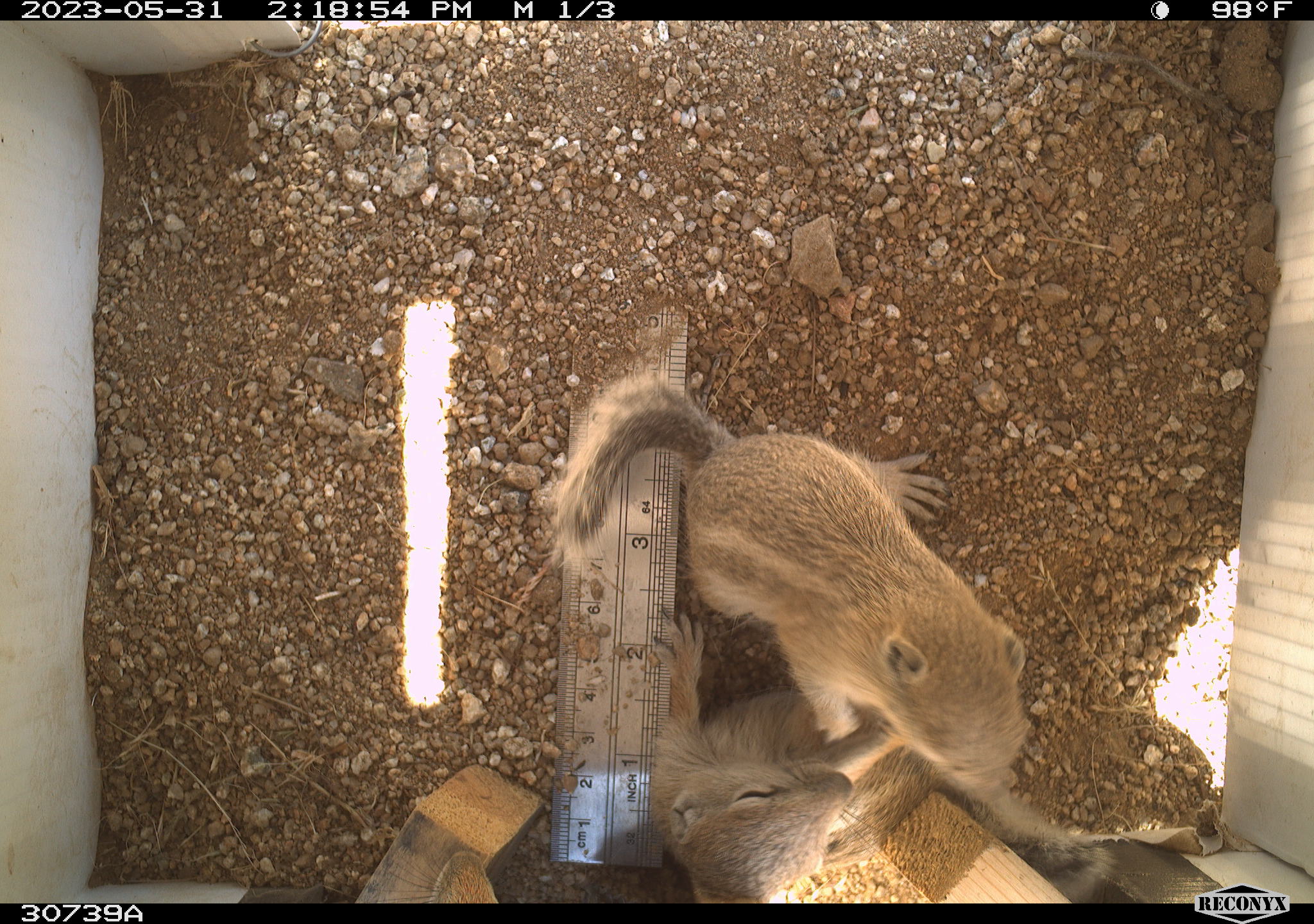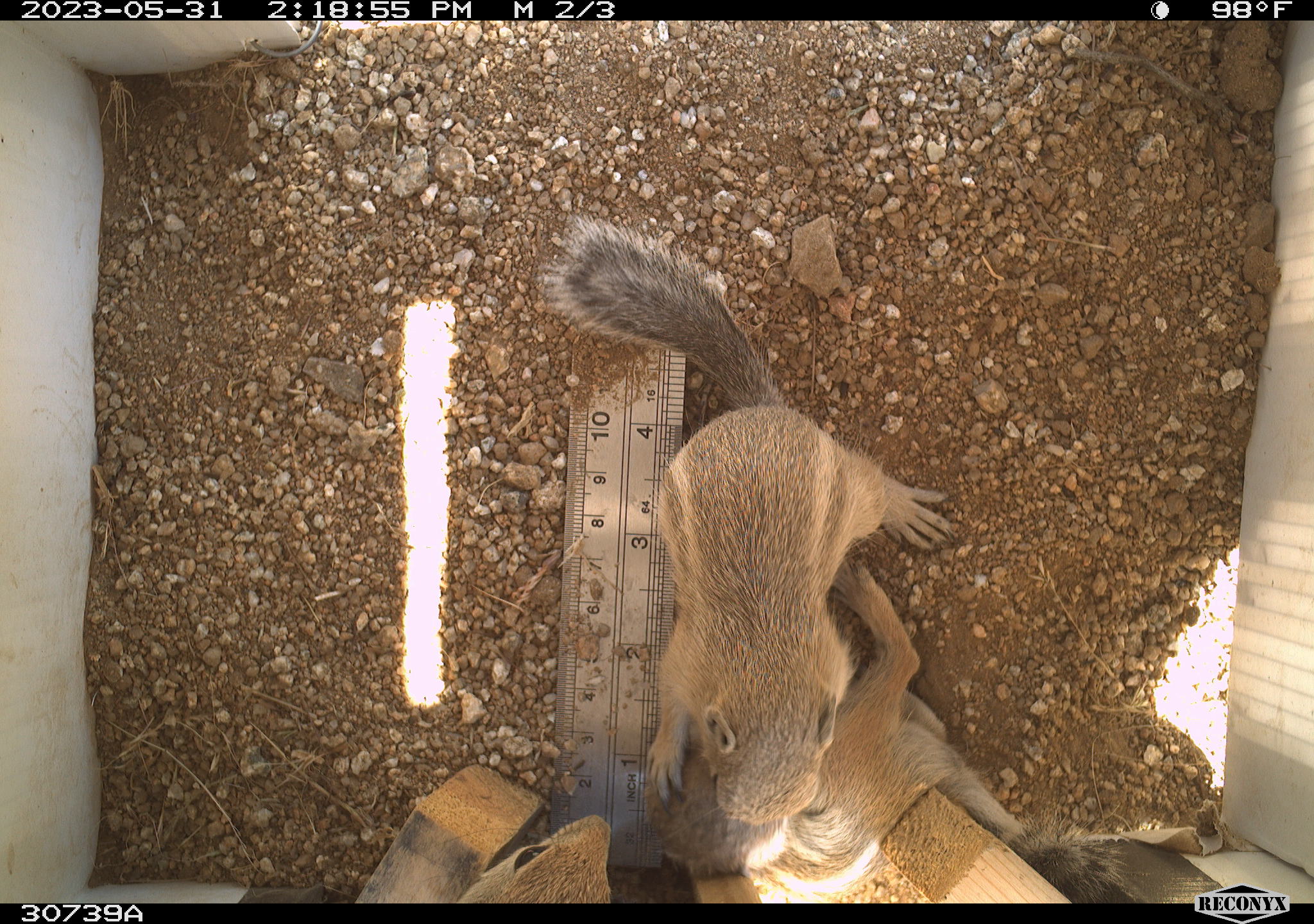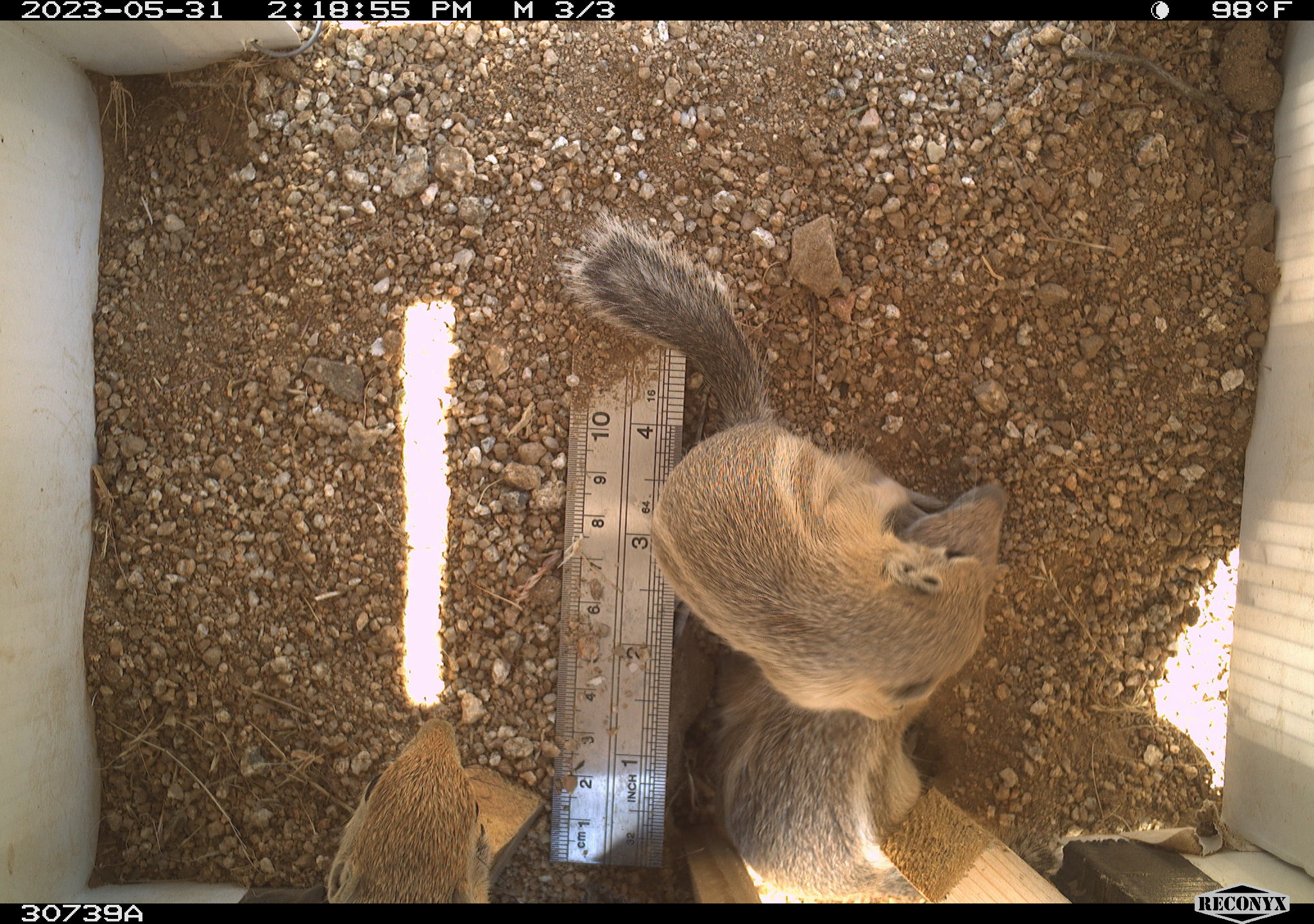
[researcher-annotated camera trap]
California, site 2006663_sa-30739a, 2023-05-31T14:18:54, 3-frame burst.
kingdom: Animalia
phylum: Chordata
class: Mammalia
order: Rodentia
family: Sciuridae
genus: Ammospermophilus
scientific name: Ammospermophilus leucurus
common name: white-tailed antelope squirrel